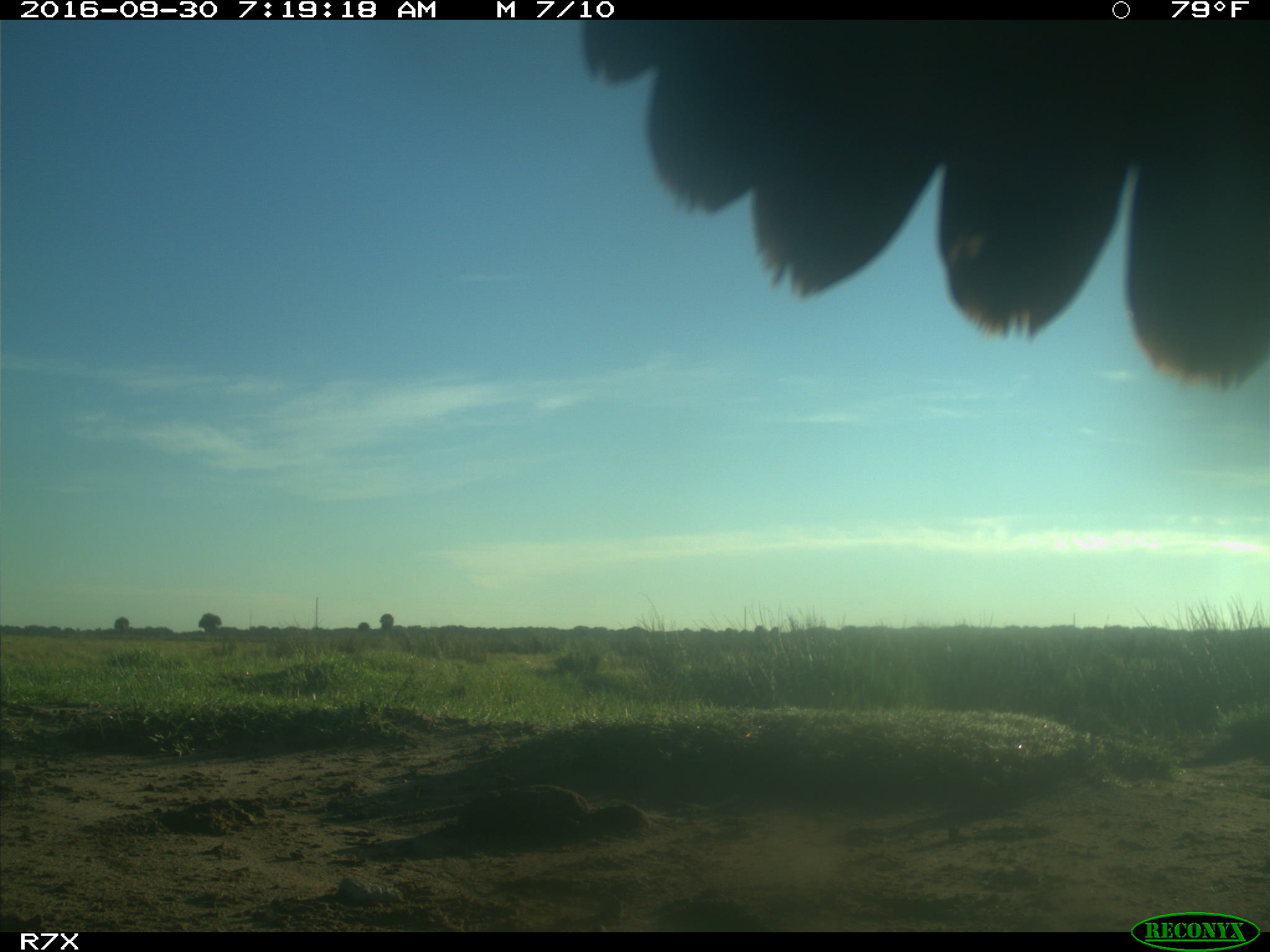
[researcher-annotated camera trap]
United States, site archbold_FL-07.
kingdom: Animalia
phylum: Chordata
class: Aves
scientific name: Aves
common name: birds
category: unidentified bird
Unidentified bird (birds) (Aves).